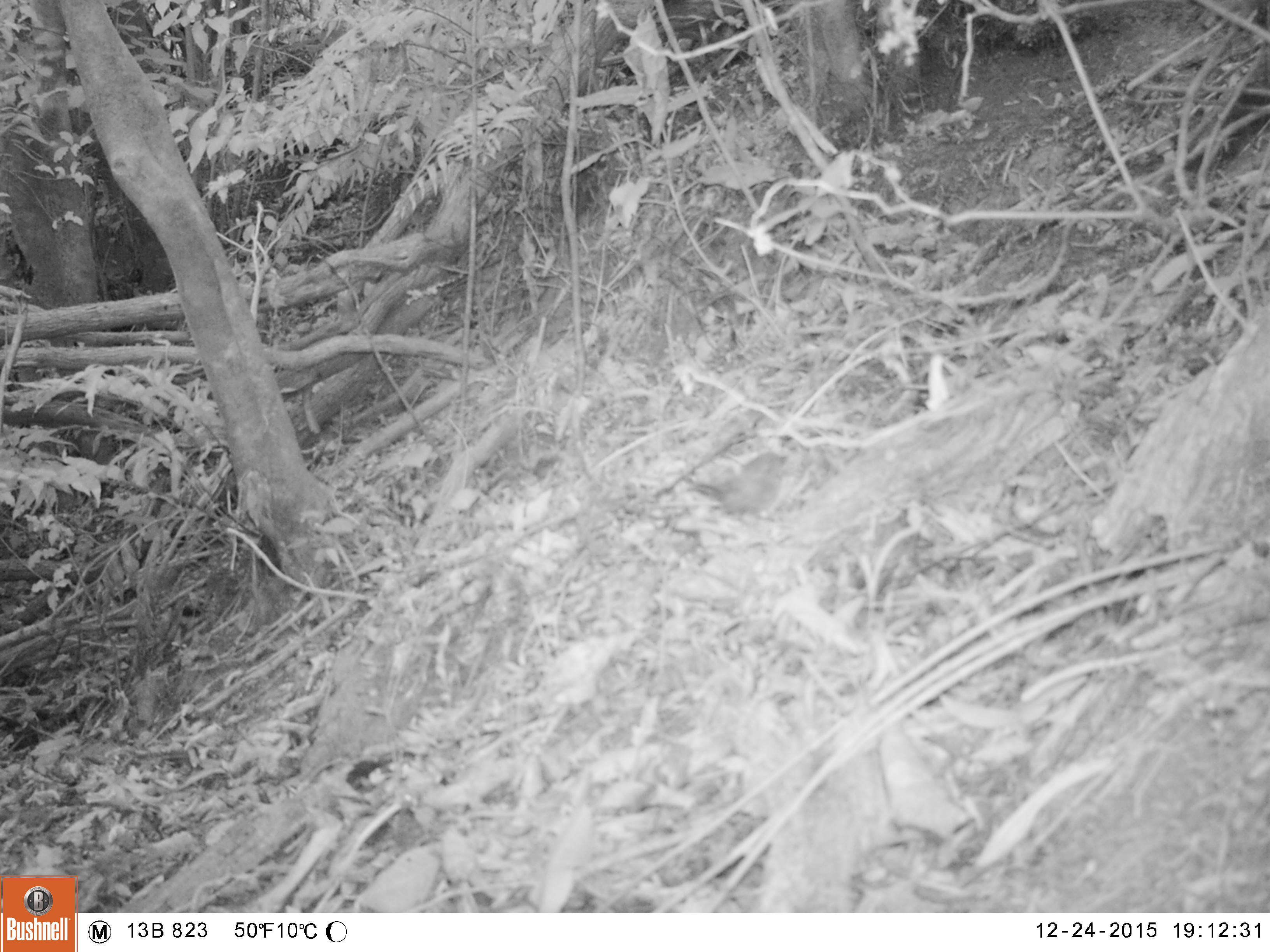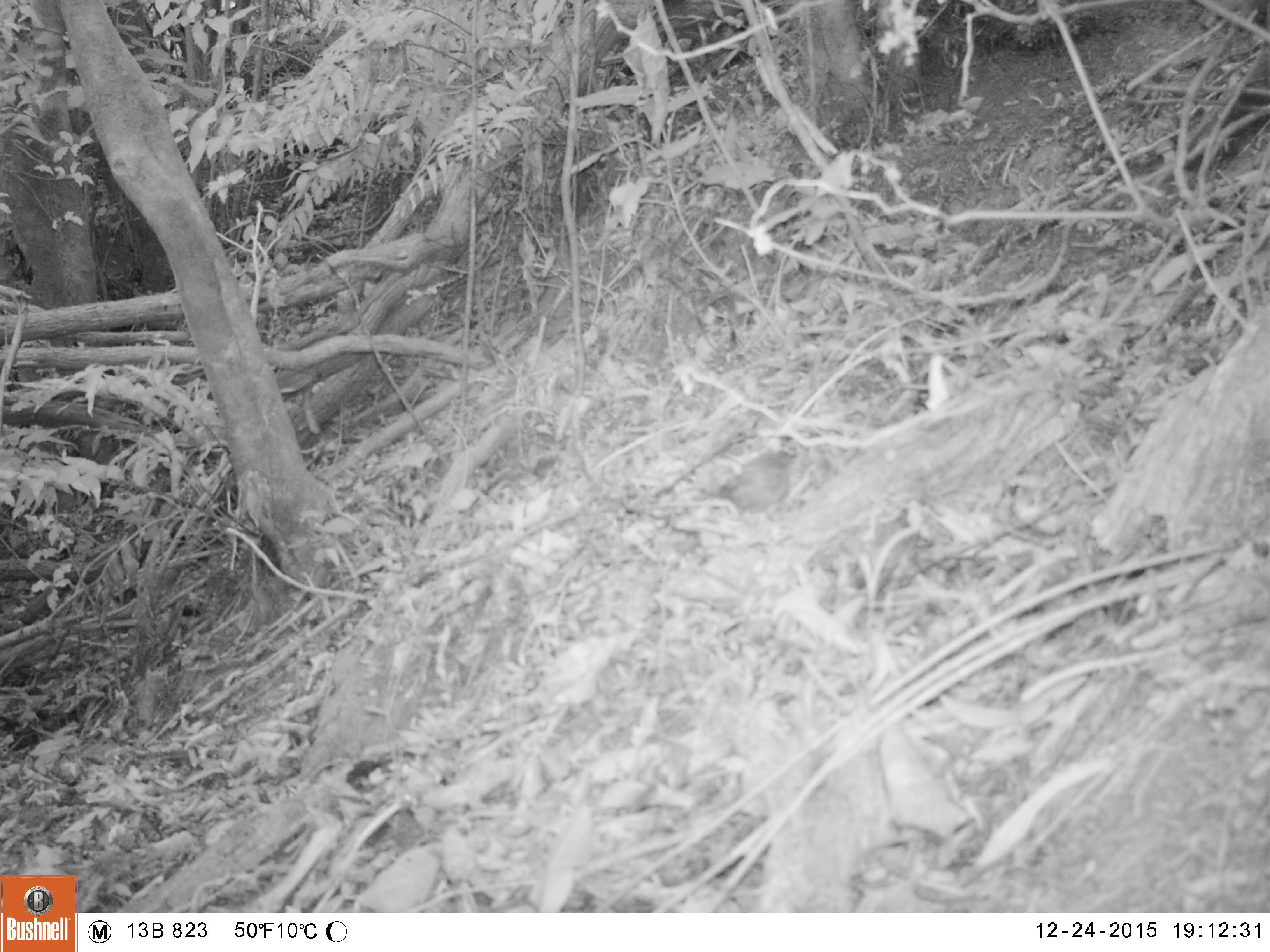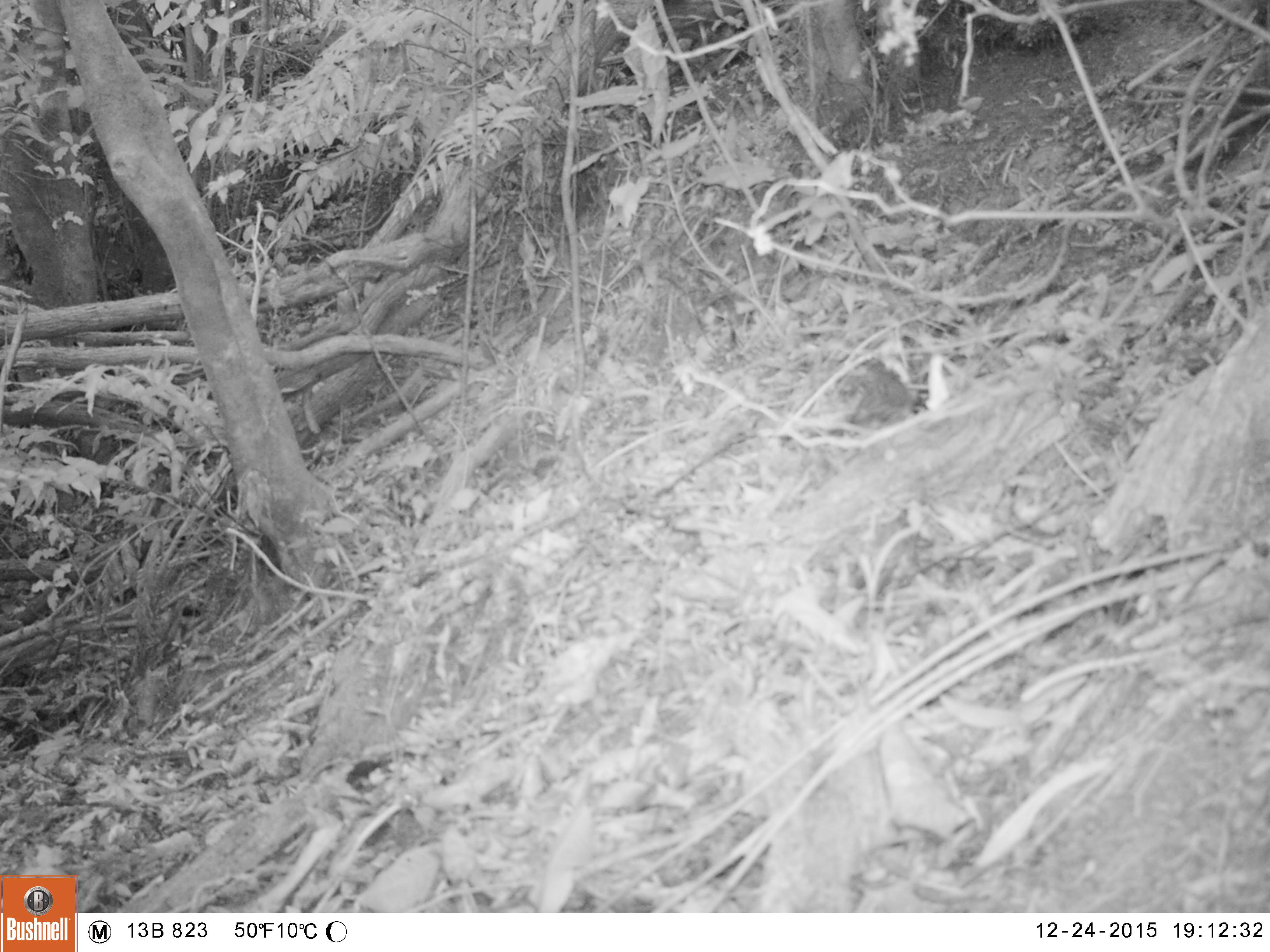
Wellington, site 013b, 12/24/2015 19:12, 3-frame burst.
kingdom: Animalia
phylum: Chordata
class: Aves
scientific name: Aves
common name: bird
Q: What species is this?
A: Bird (Aves).